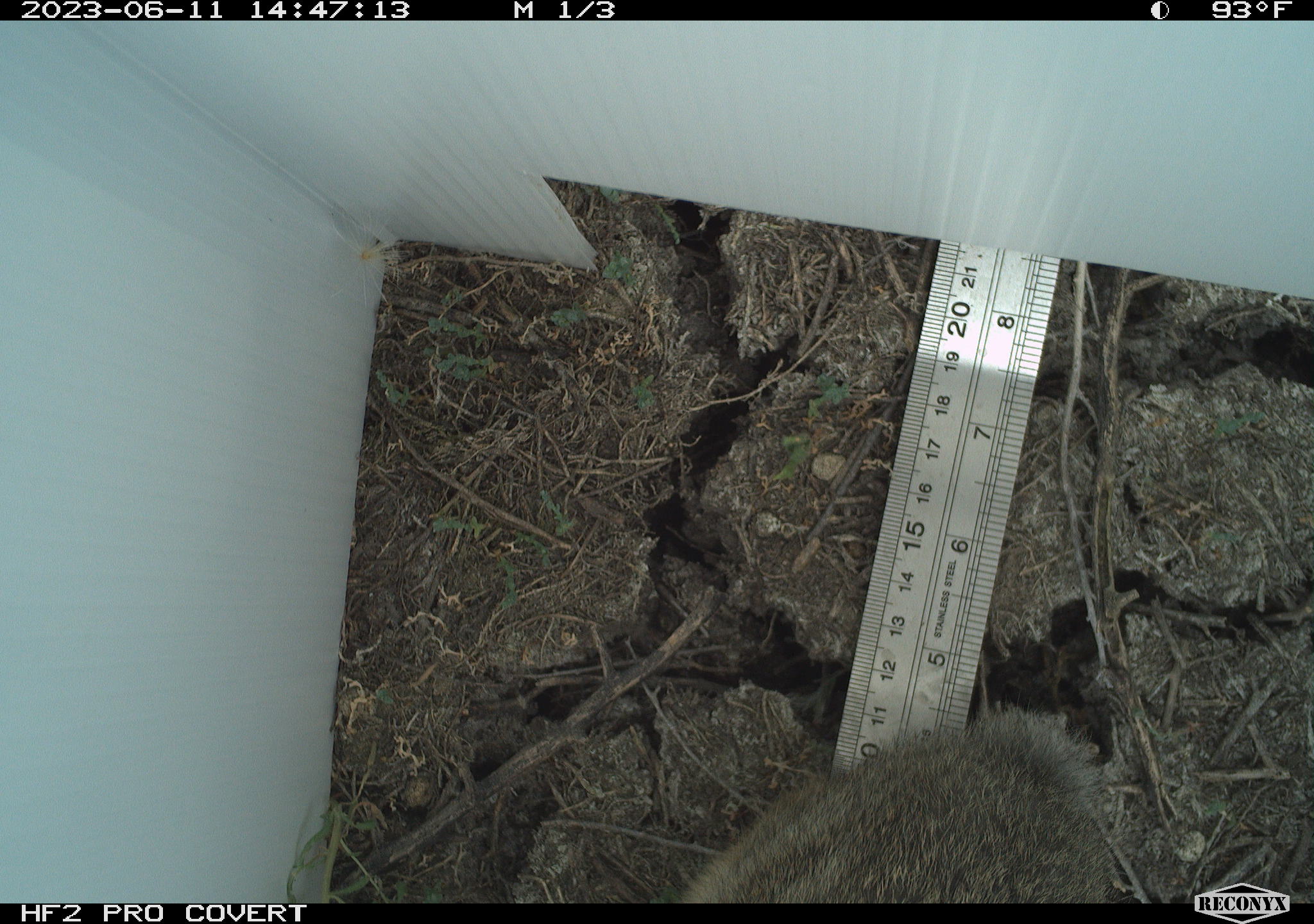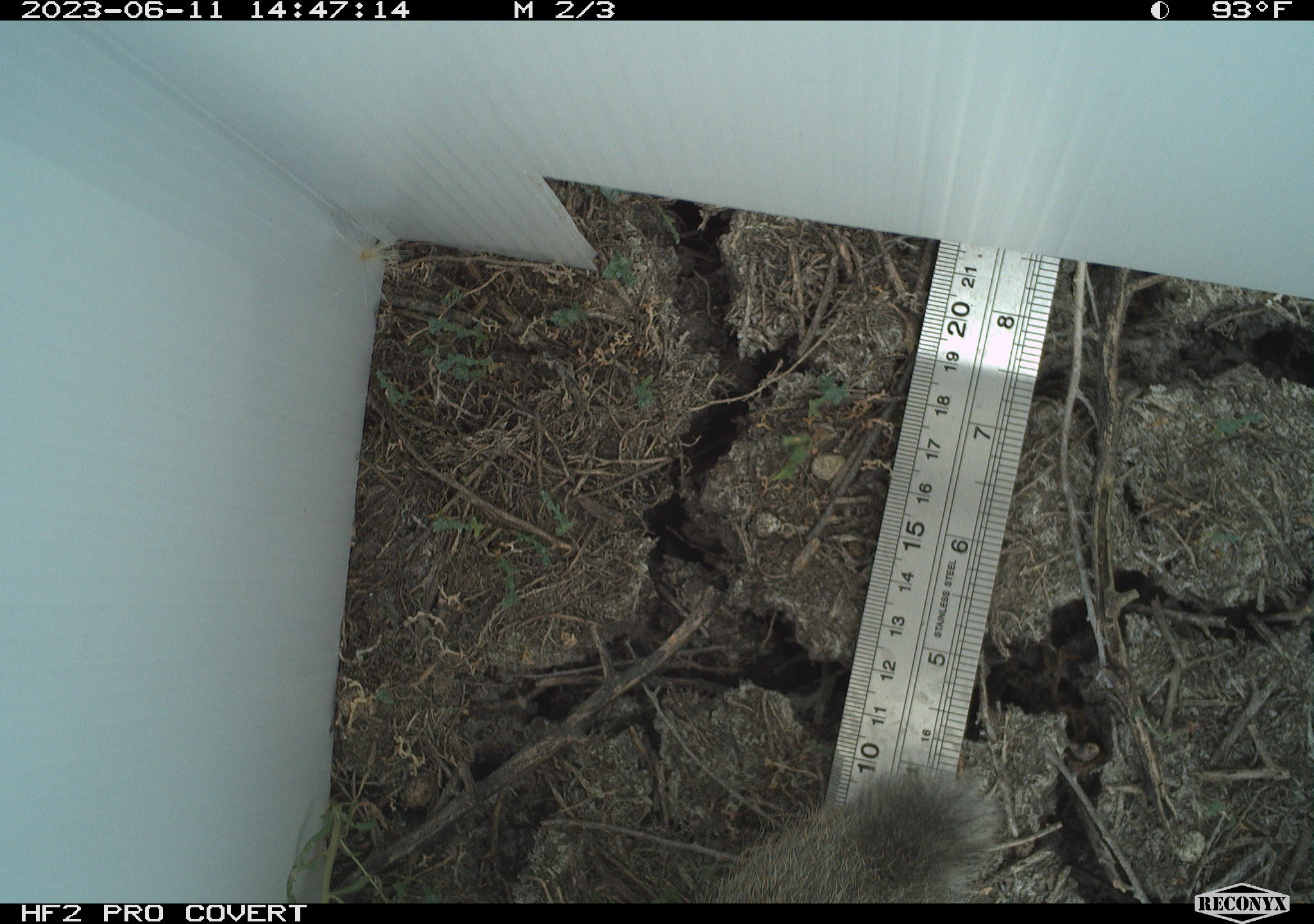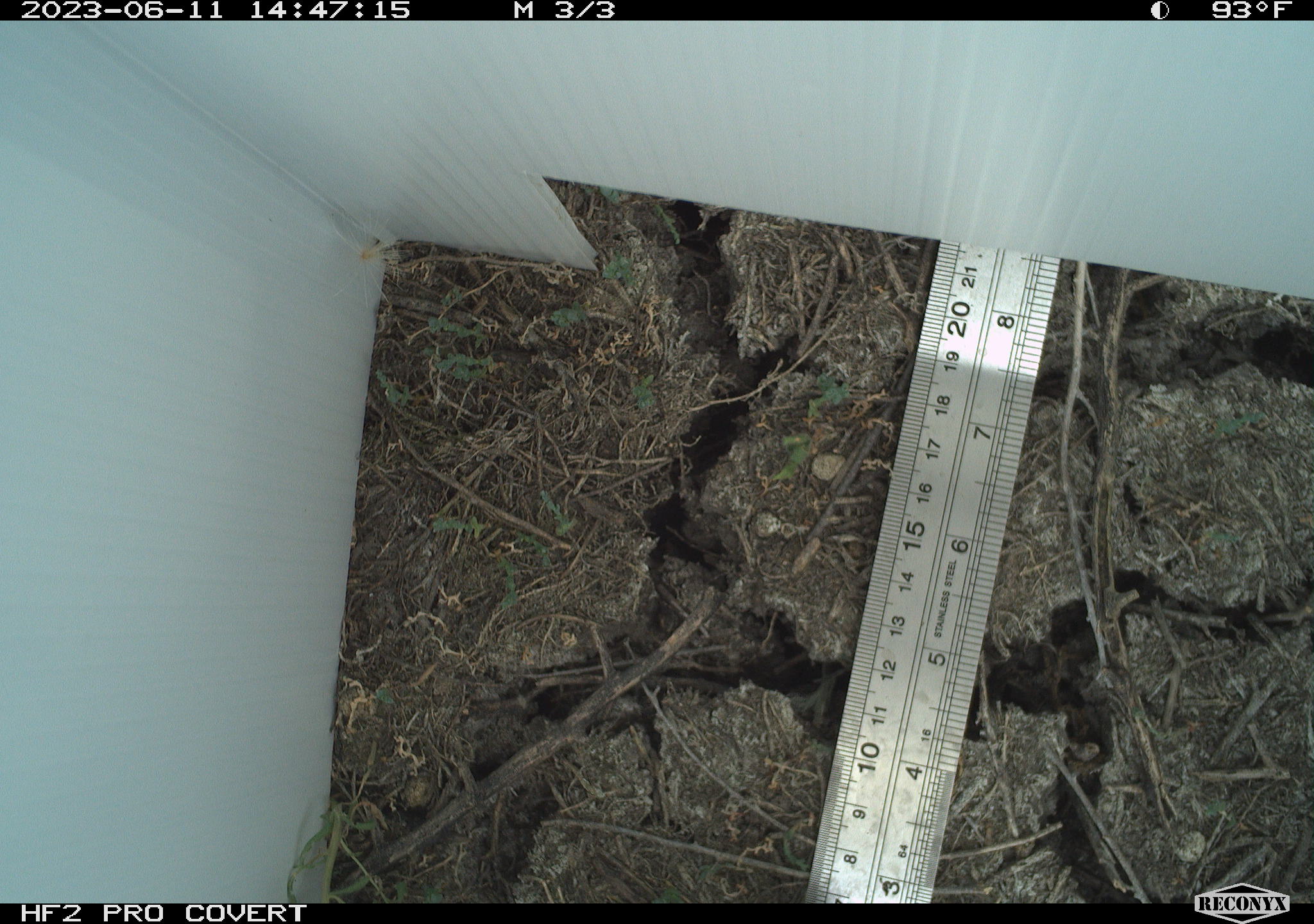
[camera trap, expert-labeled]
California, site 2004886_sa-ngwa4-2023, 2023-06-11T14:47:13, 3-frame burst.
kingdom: Animalia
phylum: Chordata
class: Mammalia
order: Lagomorpha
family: Leporidae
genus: Sylvilagus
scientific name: Sylvilagus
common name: cottontail rabbits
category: sylvilagus species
Sylvilagus species (cottontail rabbits) (Sylvilagus).